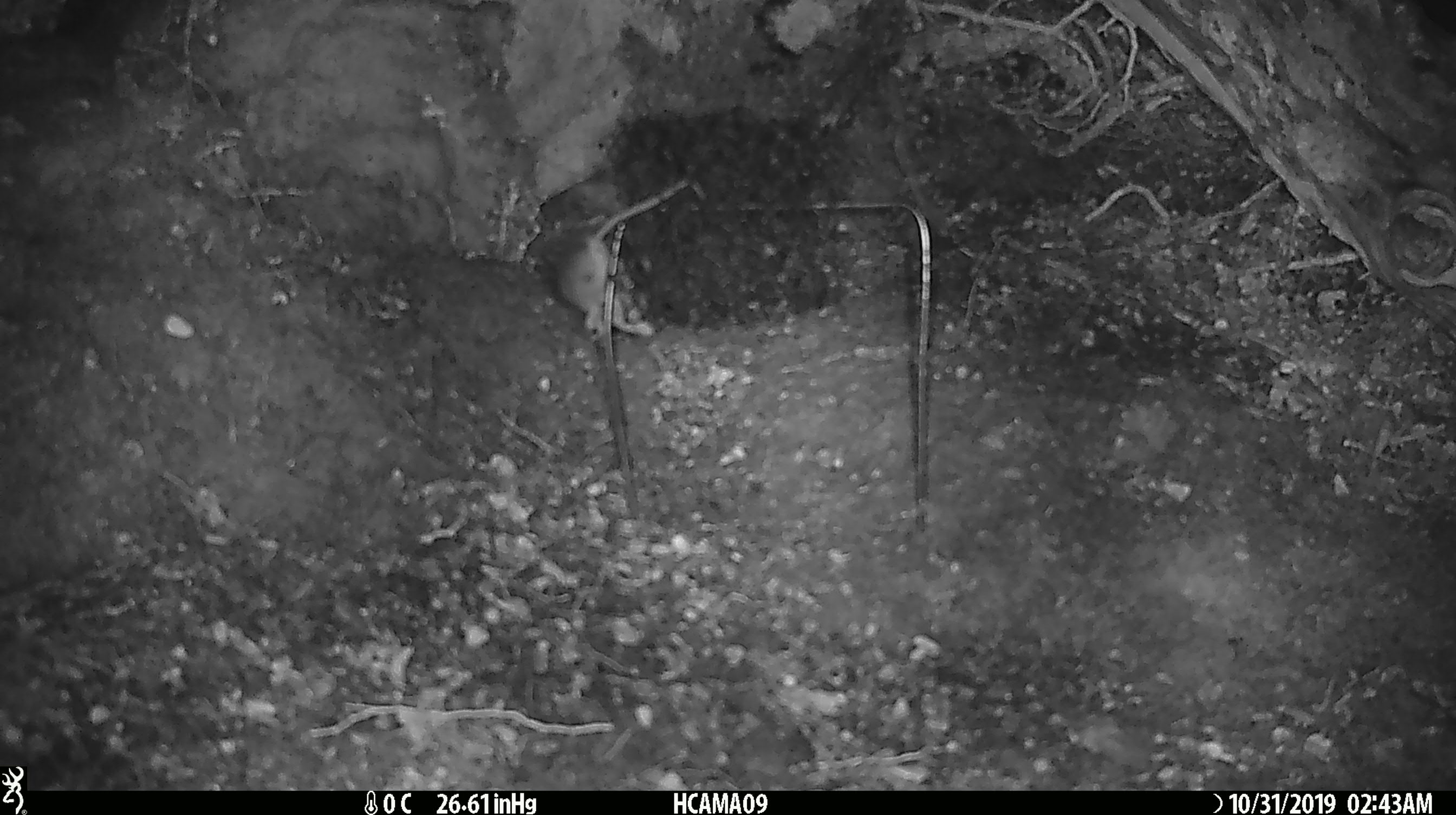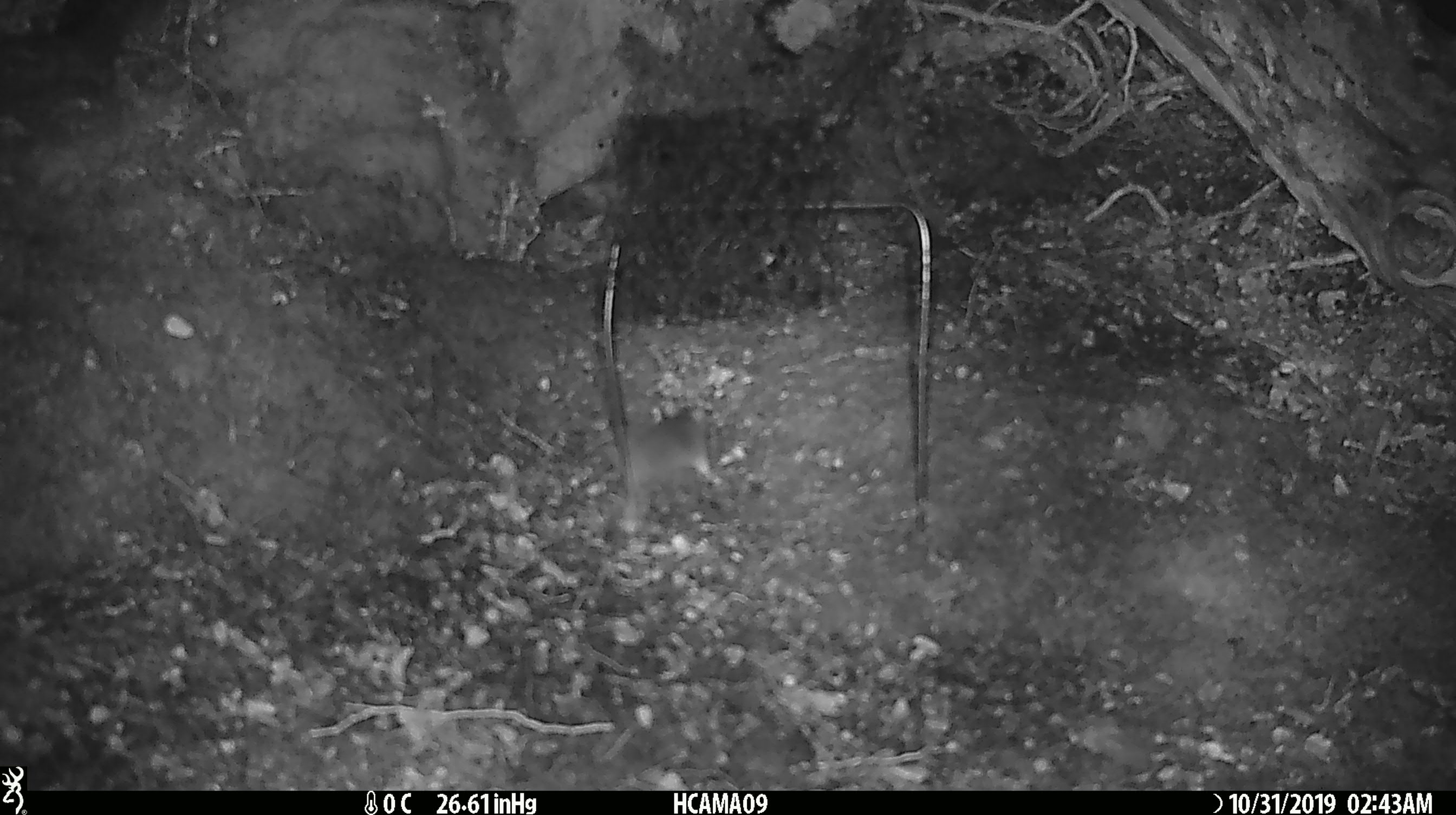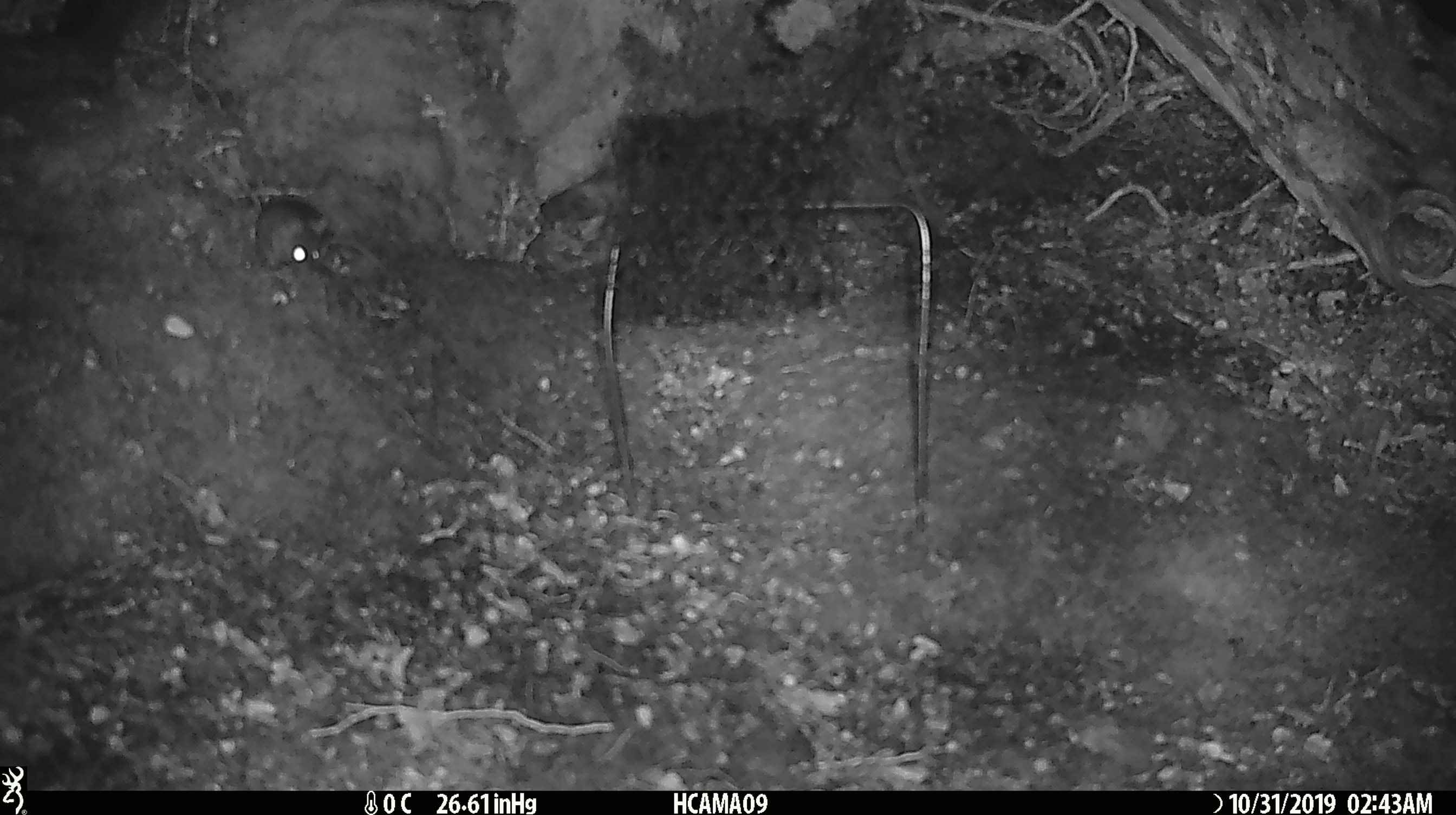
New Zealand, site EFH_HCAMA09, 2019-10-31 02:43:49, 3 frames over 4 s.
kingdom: Animalia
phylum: Chordata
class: Mammalia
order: Rodentia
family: Muridae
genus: Mus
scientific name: Mus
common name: mouse